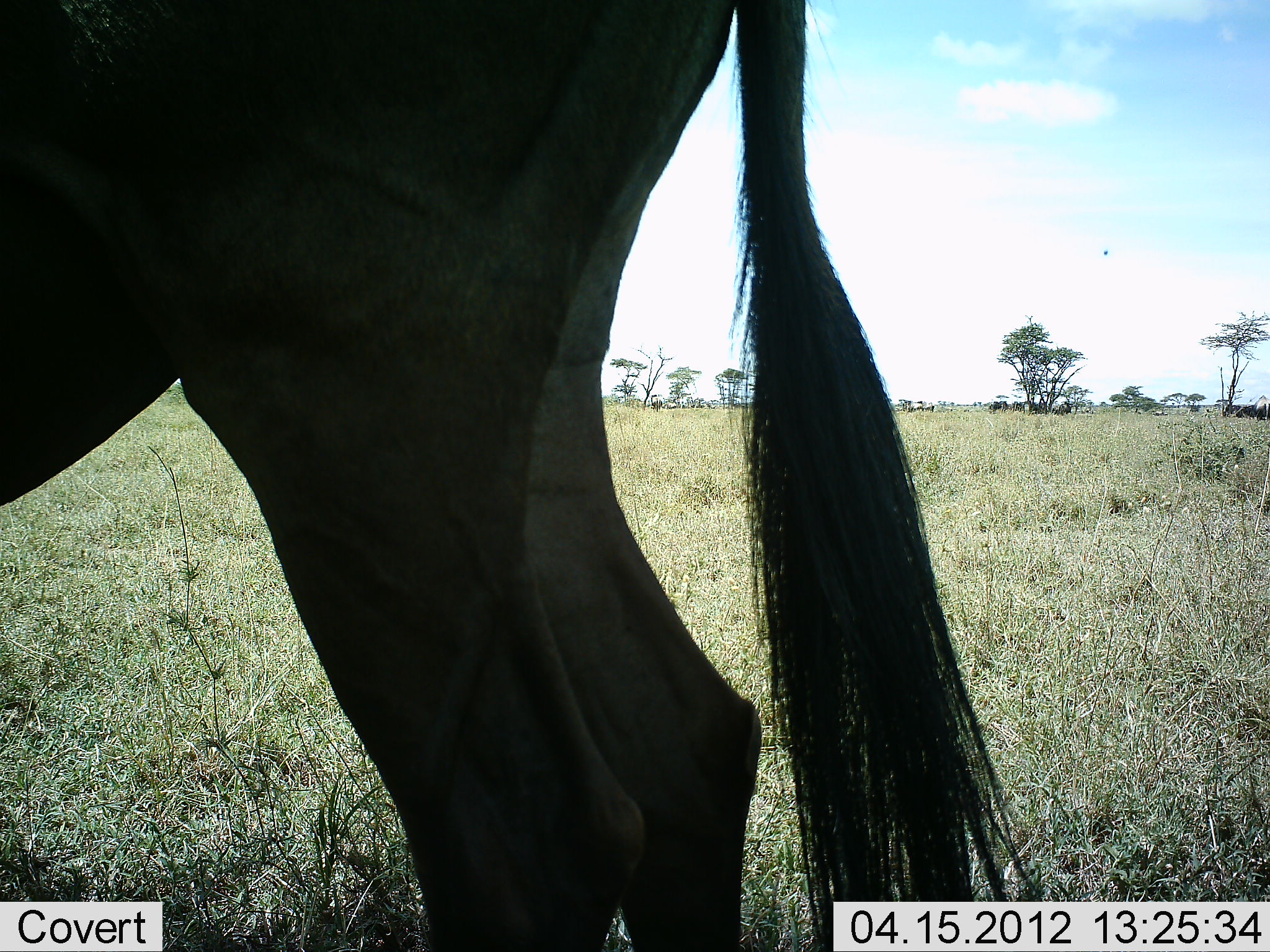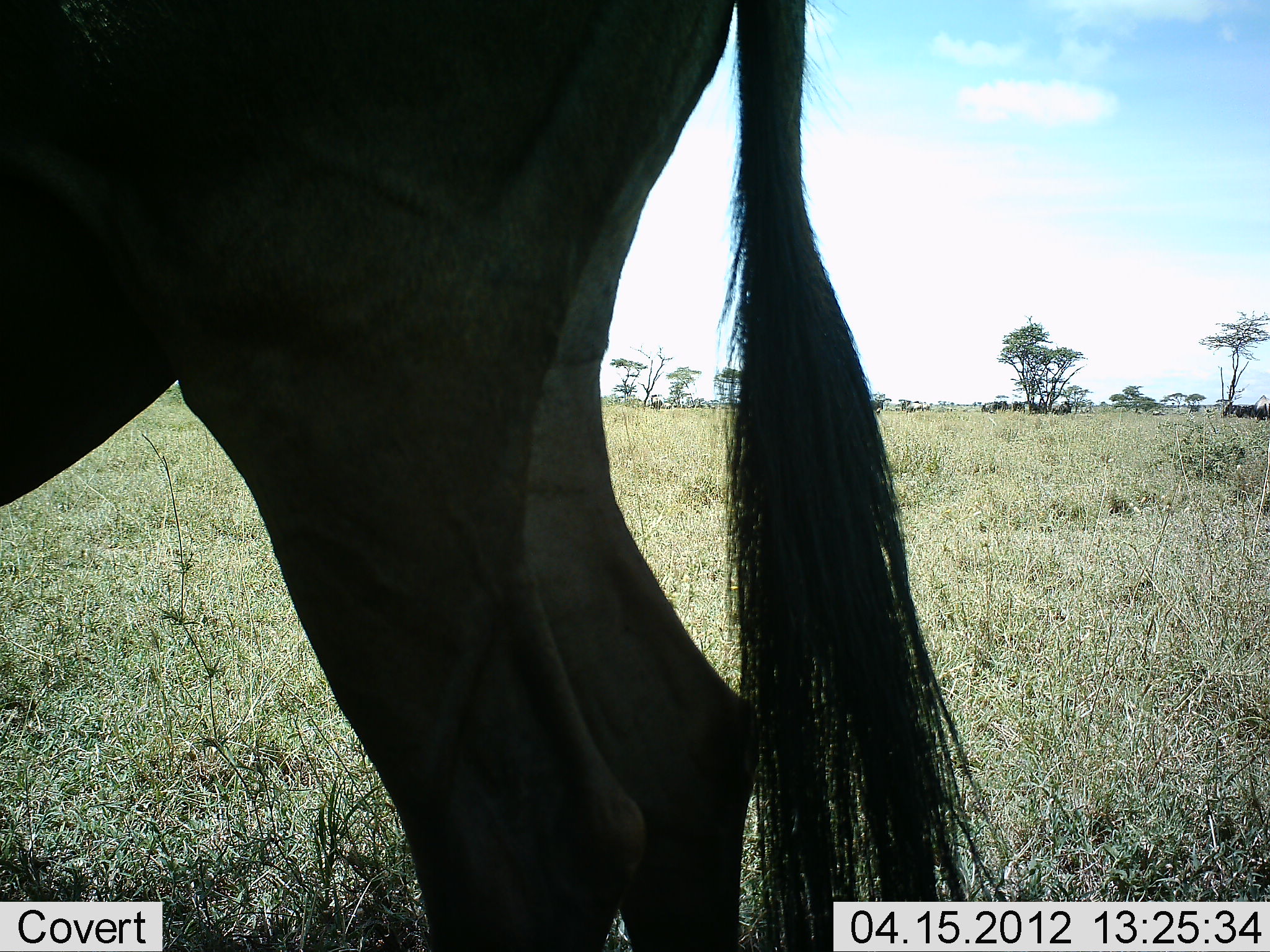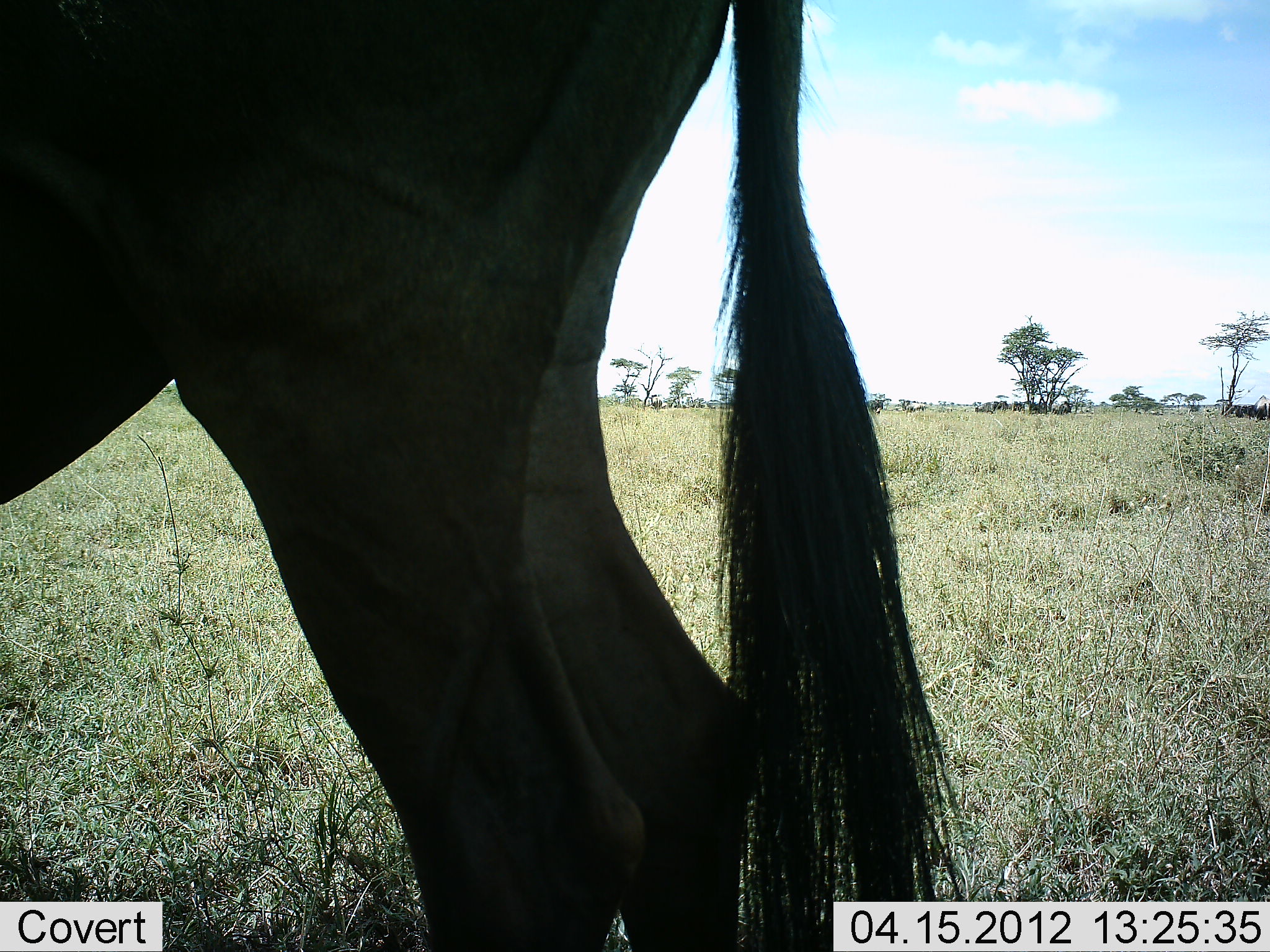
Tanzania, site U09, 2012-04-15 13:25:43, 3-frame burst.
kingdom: Animalia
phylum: Chordata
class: Mammalia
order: Artiodactyla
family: Bovidae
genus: Connochaetes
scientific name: Connochaetes taurinus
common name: blue wildebeest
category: wildebeest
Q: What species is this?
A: Wildebeest (blue wildebeest) (Connochaetes taurinus).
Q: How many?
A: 1.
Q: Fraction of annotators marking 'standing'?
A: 100%.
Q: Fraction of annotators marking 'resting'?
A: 0%.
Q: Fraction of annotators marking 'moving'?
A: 7%.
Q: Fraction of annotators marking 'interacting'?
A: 0%.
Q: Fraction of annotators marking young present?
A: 0%.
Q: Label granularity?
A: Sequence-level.